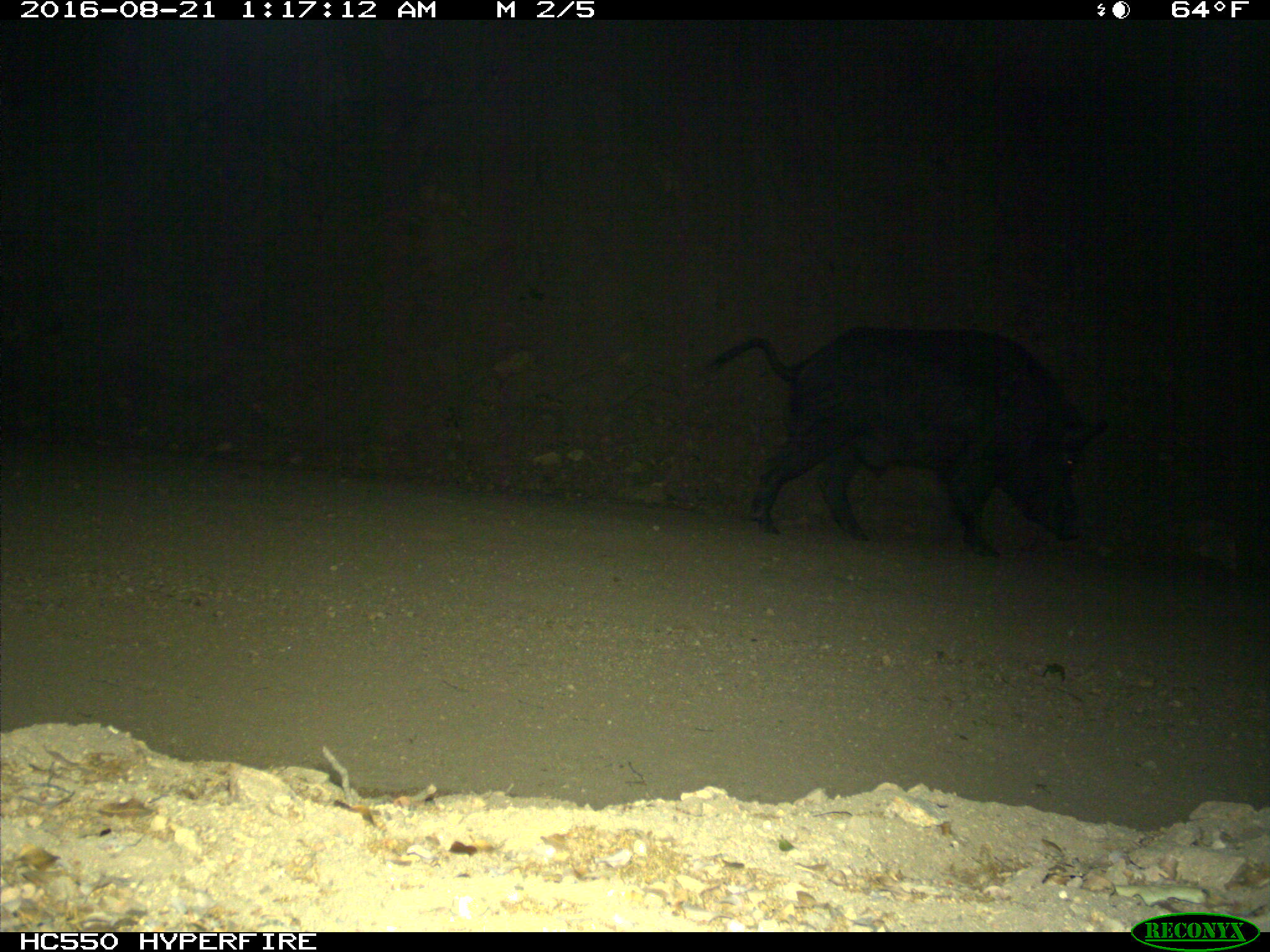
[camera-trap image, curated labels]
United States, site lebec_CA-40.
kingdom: Animalia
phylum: Chordata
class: Mammalia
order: Artiodactyla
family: Suidae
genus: Sus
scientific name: Sus scrofa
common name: wild boar